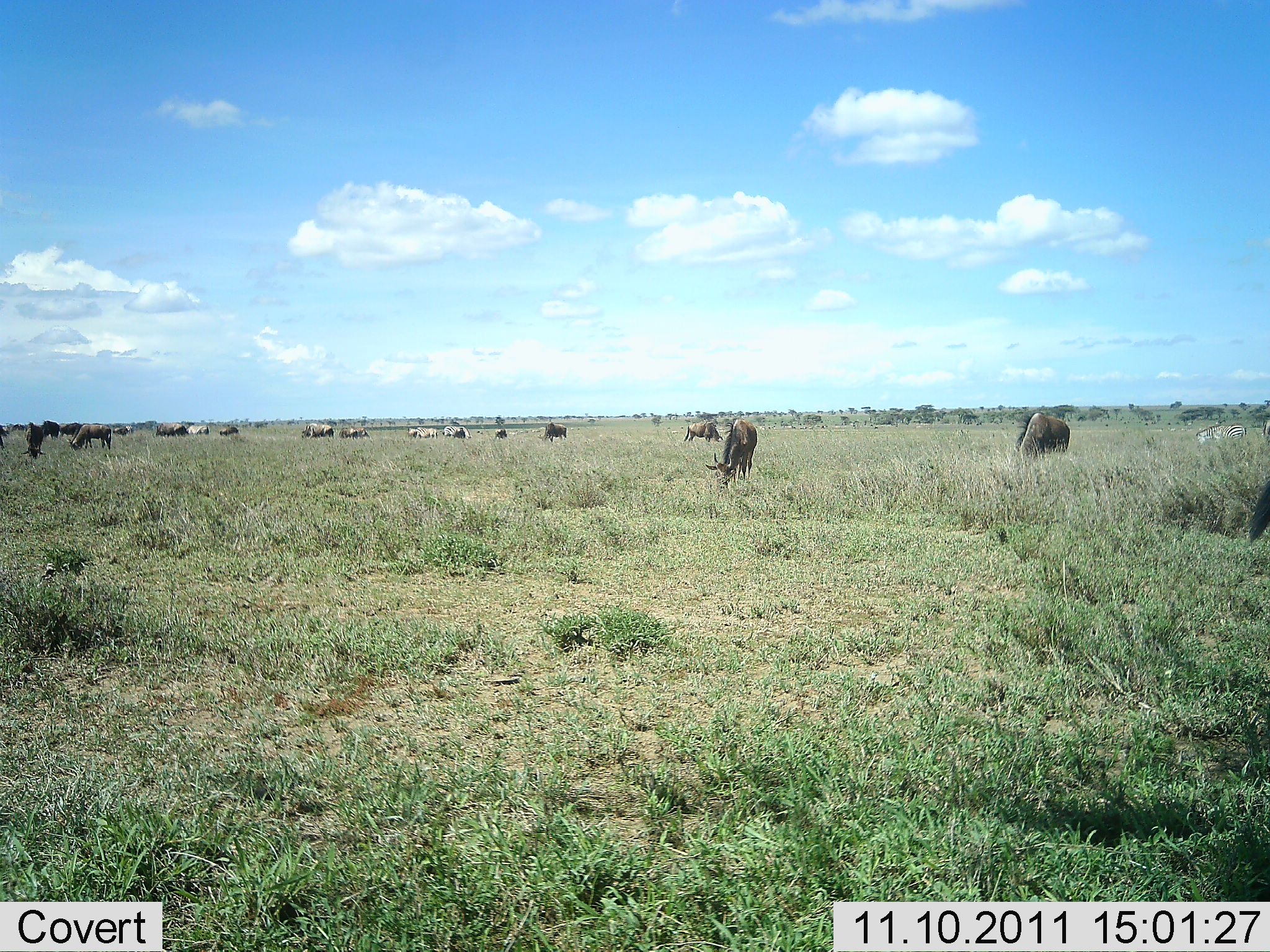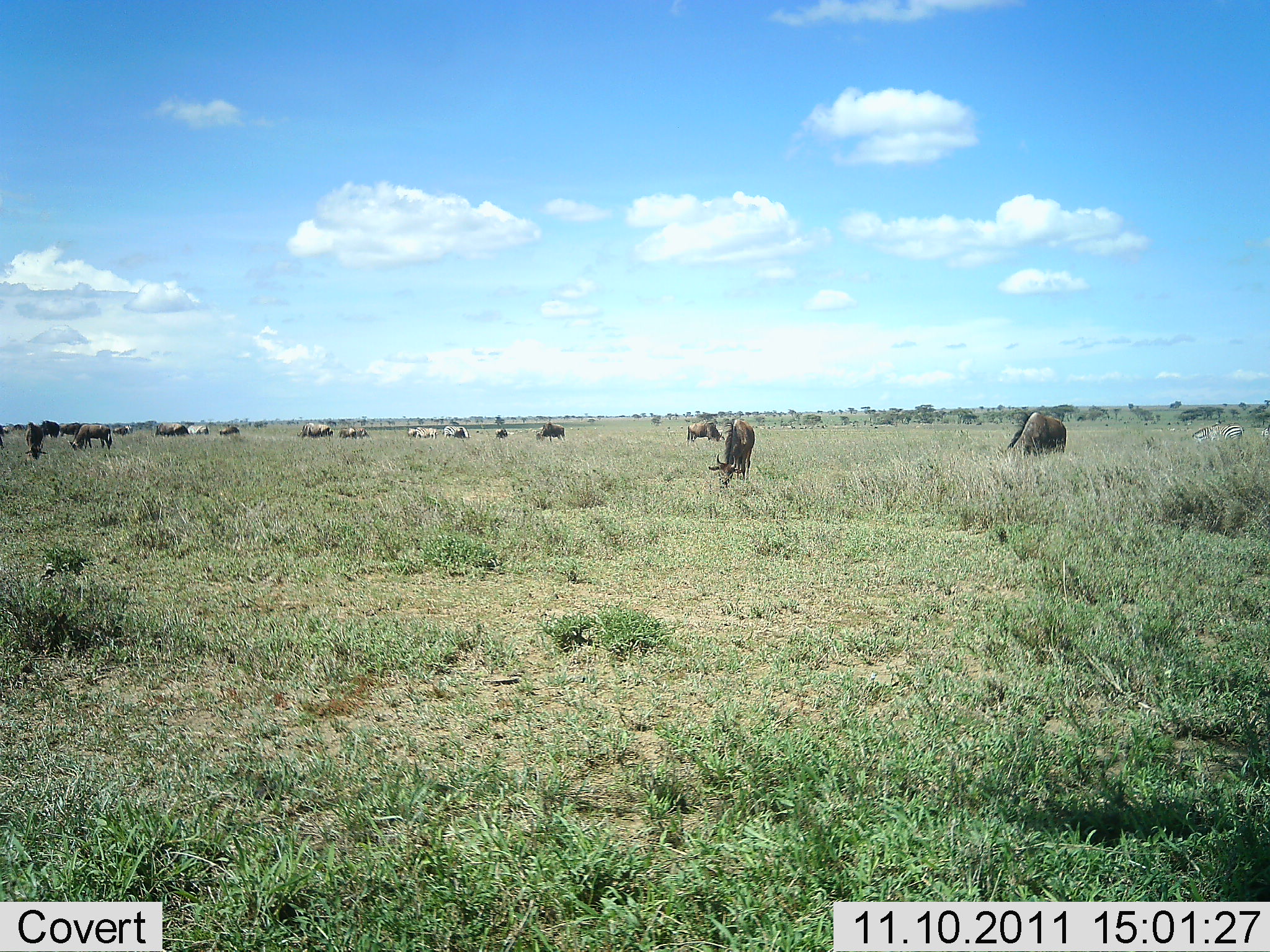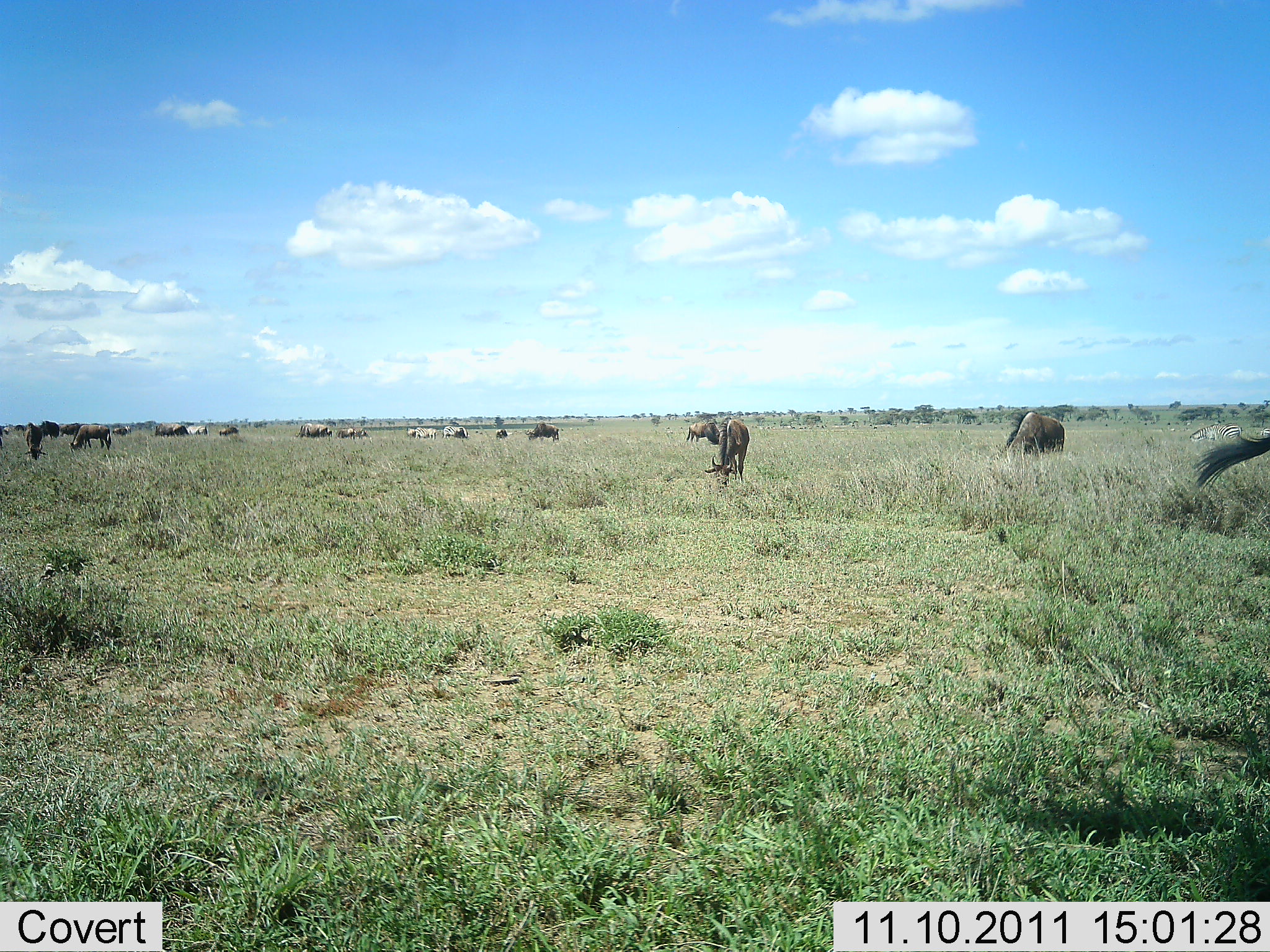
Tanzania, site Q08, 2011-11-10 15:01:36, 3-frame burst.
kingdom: Animalia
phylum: Chordata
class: Mammalia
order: Artiodactyla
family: Bovidae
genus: Connochaetes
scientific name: Connochaetes taurinus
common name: blue wildebeest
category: wildebeest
Wildebeest (blue wildebeest) (Connochaetes taurinus), count 11-50. Behavior (volunteer vote fractions): standing 50%, resting 17%, moving 17%, interacting 0%. Young present (vote fraction): 0%. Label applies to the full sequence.